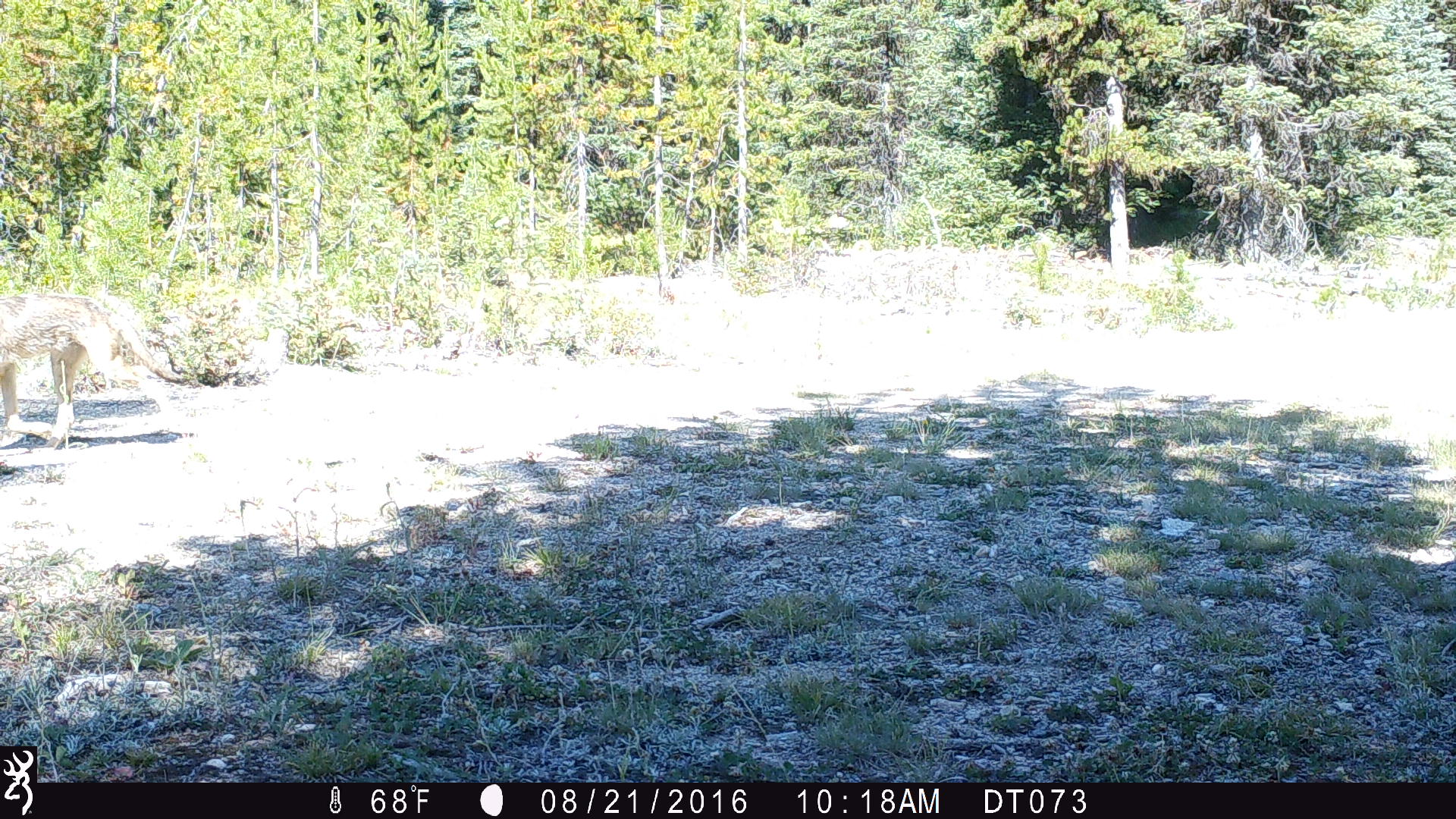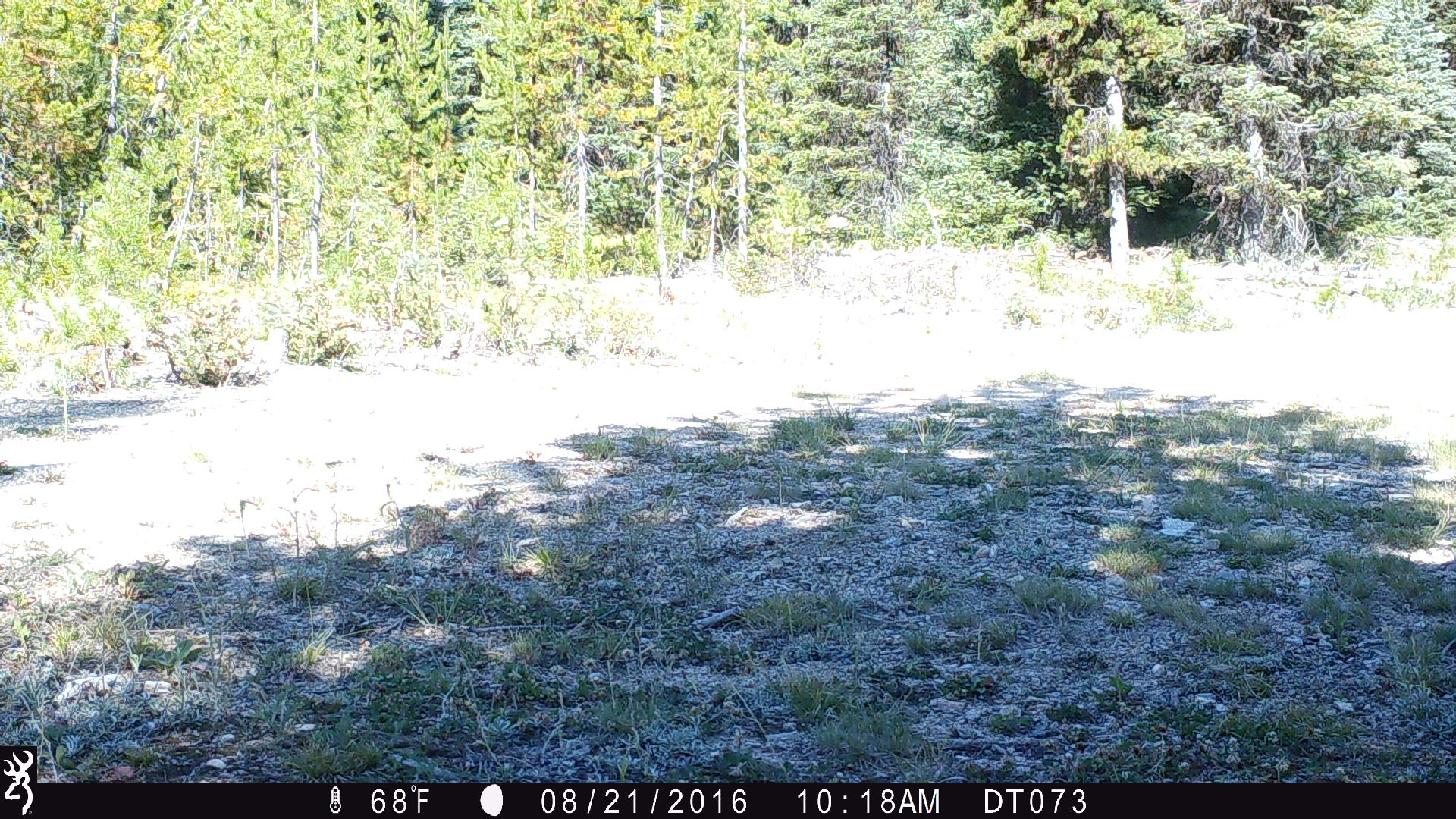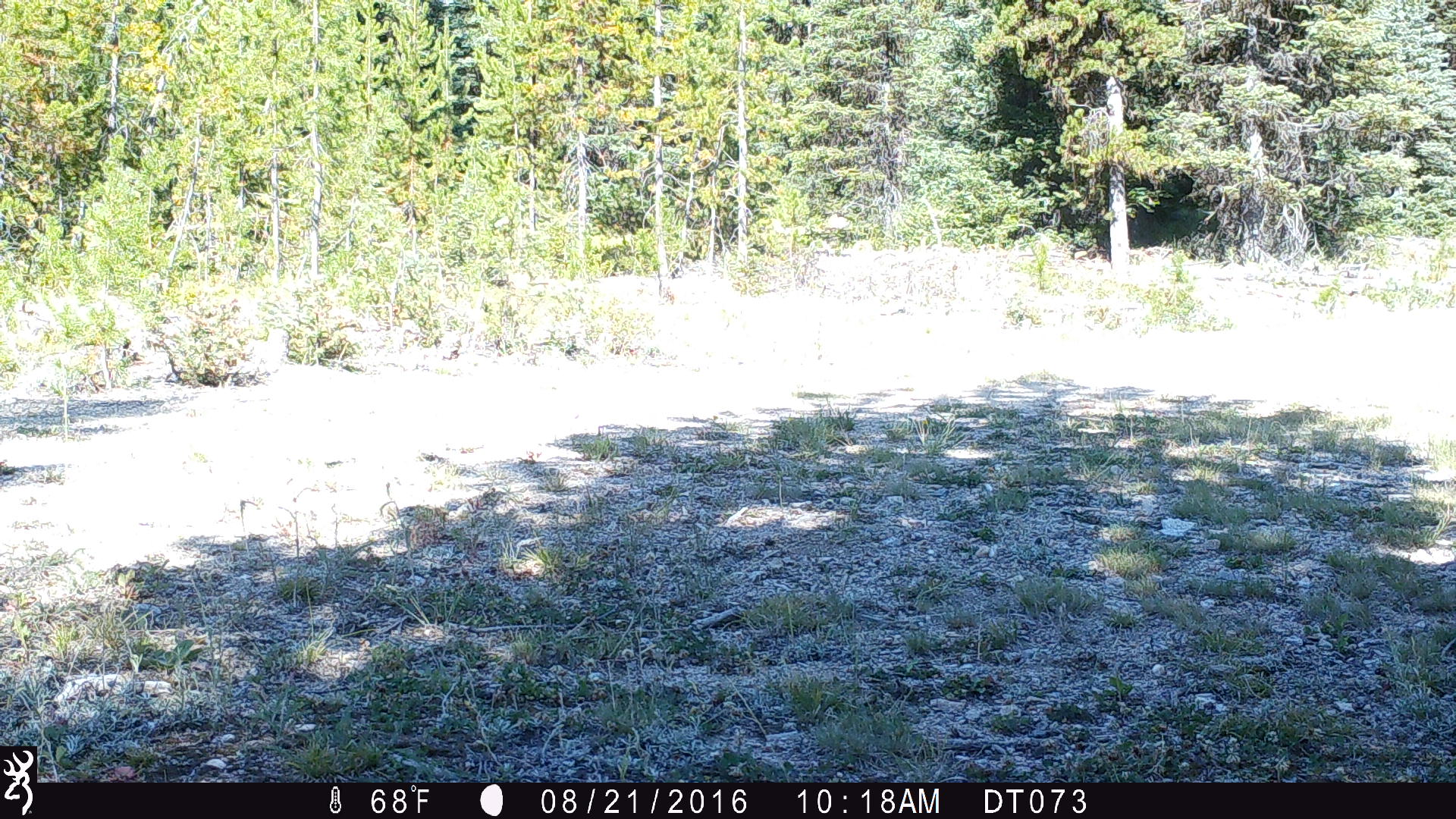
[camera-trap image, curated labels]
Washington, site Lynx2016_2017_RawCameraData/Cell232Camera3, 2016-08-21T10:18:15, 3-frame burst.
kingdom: Animalia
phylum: Chordata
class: Mammalia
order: Carnivora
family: Canidae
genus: Canis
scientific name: Canis latrans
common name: coyote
Canis latrans (coyote). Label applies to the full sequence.